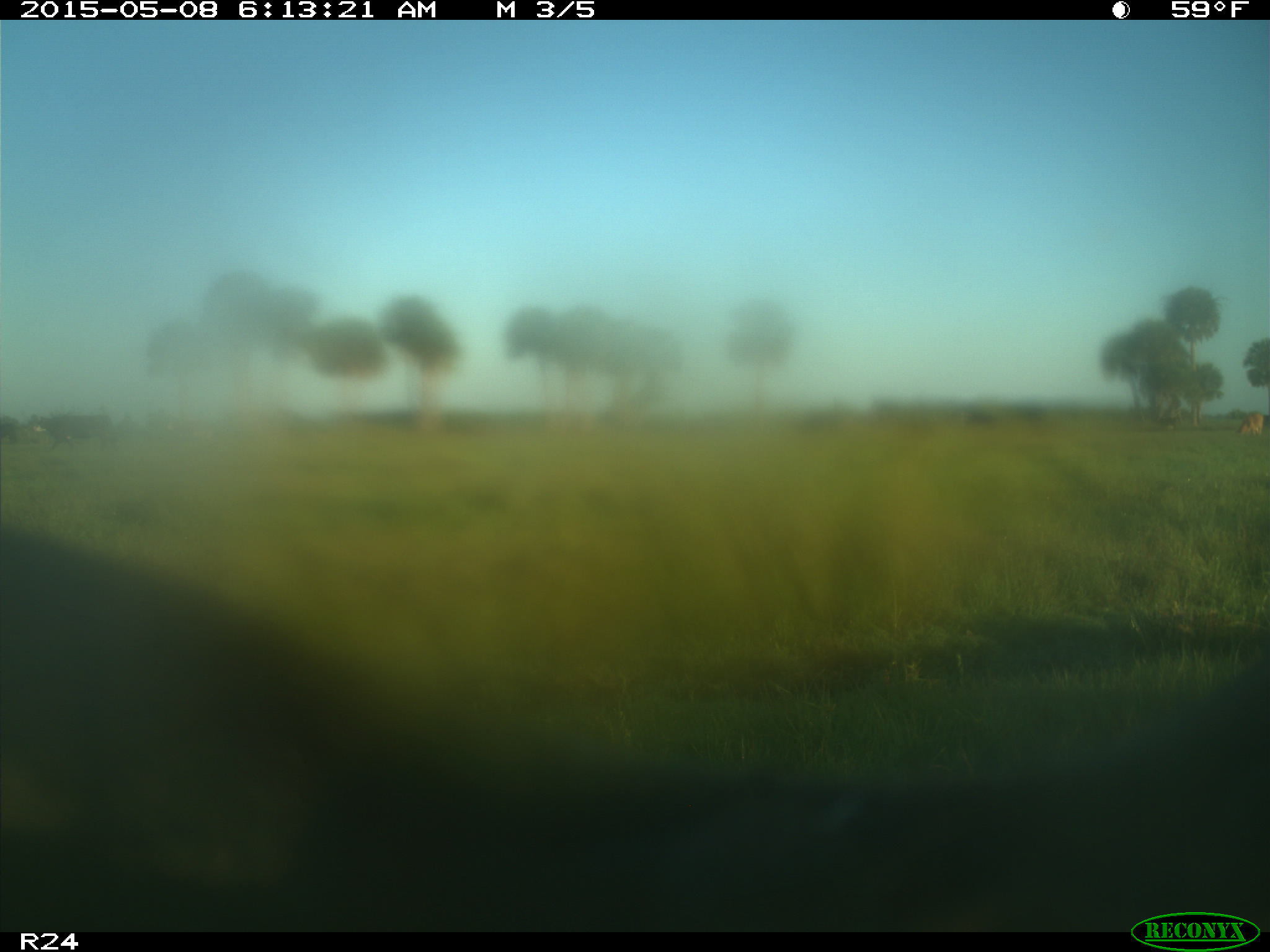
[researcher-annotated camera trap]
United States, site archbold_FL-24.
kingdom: Animalia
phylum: Chordata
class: Mammalia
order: Artiodactyla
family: Bovidae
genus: Bos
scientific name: Bos taurus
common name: domestic cow